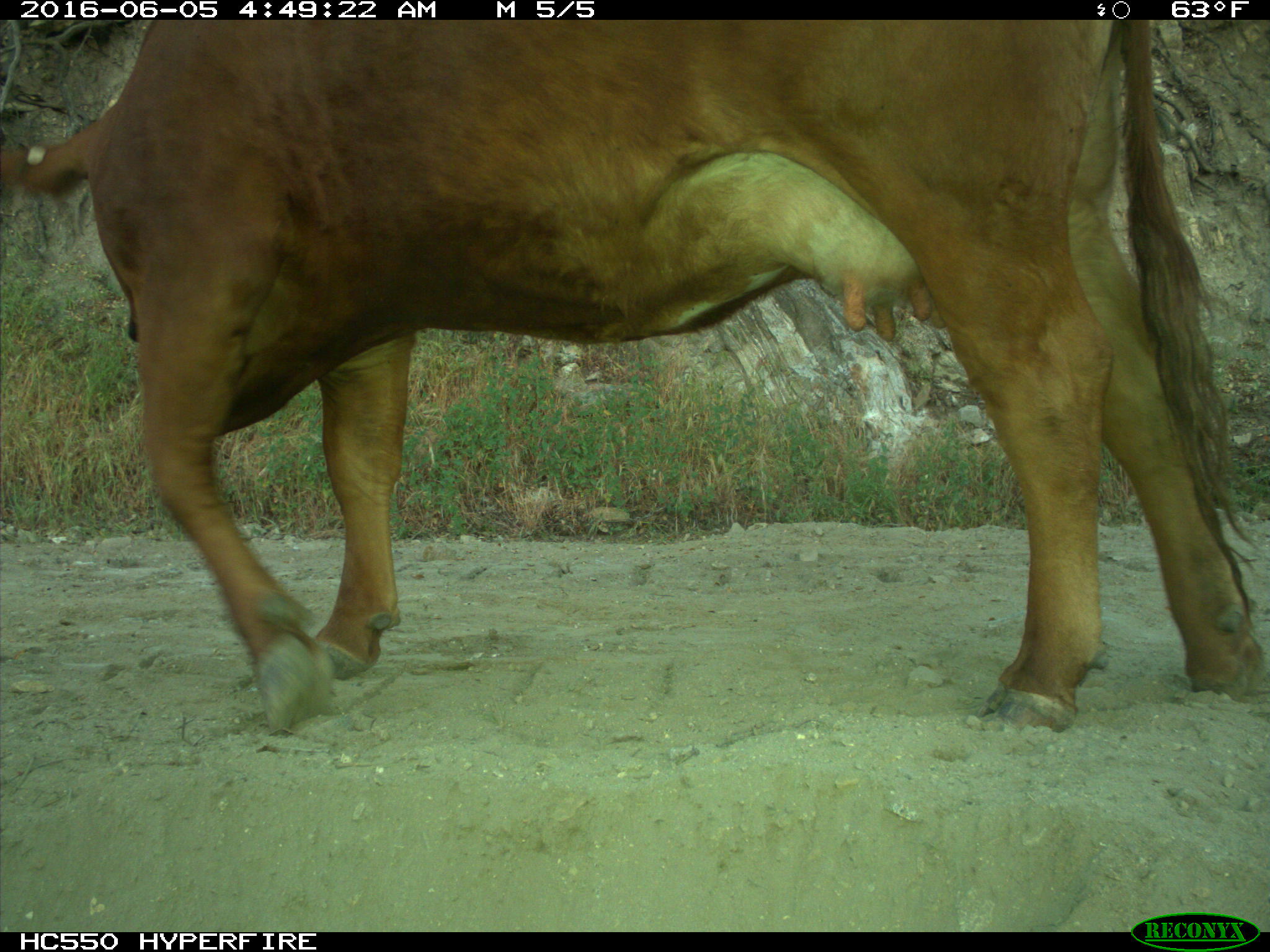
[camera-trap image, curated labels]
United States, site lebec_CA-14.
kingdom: Animalia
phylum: Chordata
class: Mammalia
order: Artiodactyla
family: Bovidae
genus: Bos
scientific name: Bos taurus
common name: domestic cow